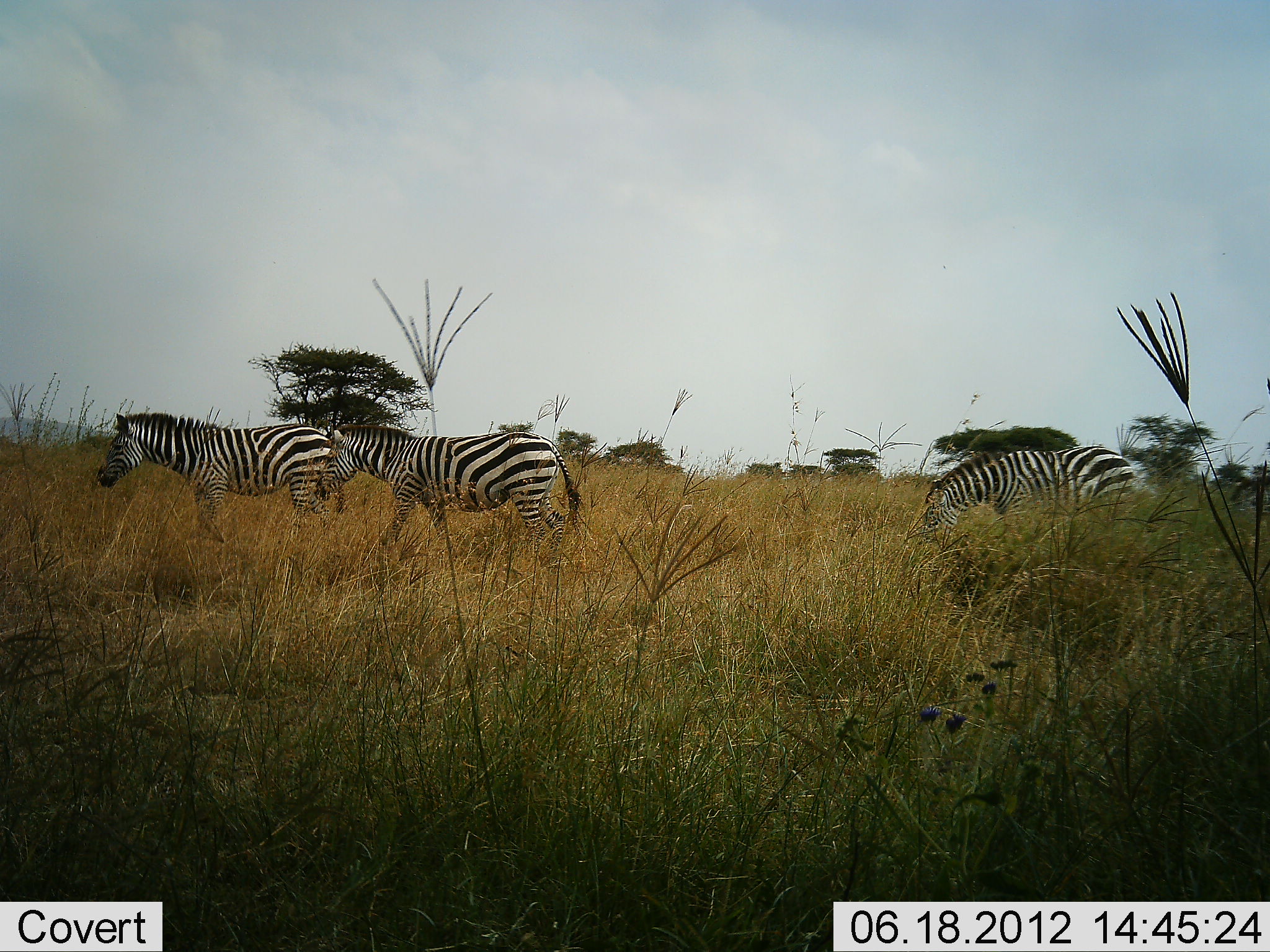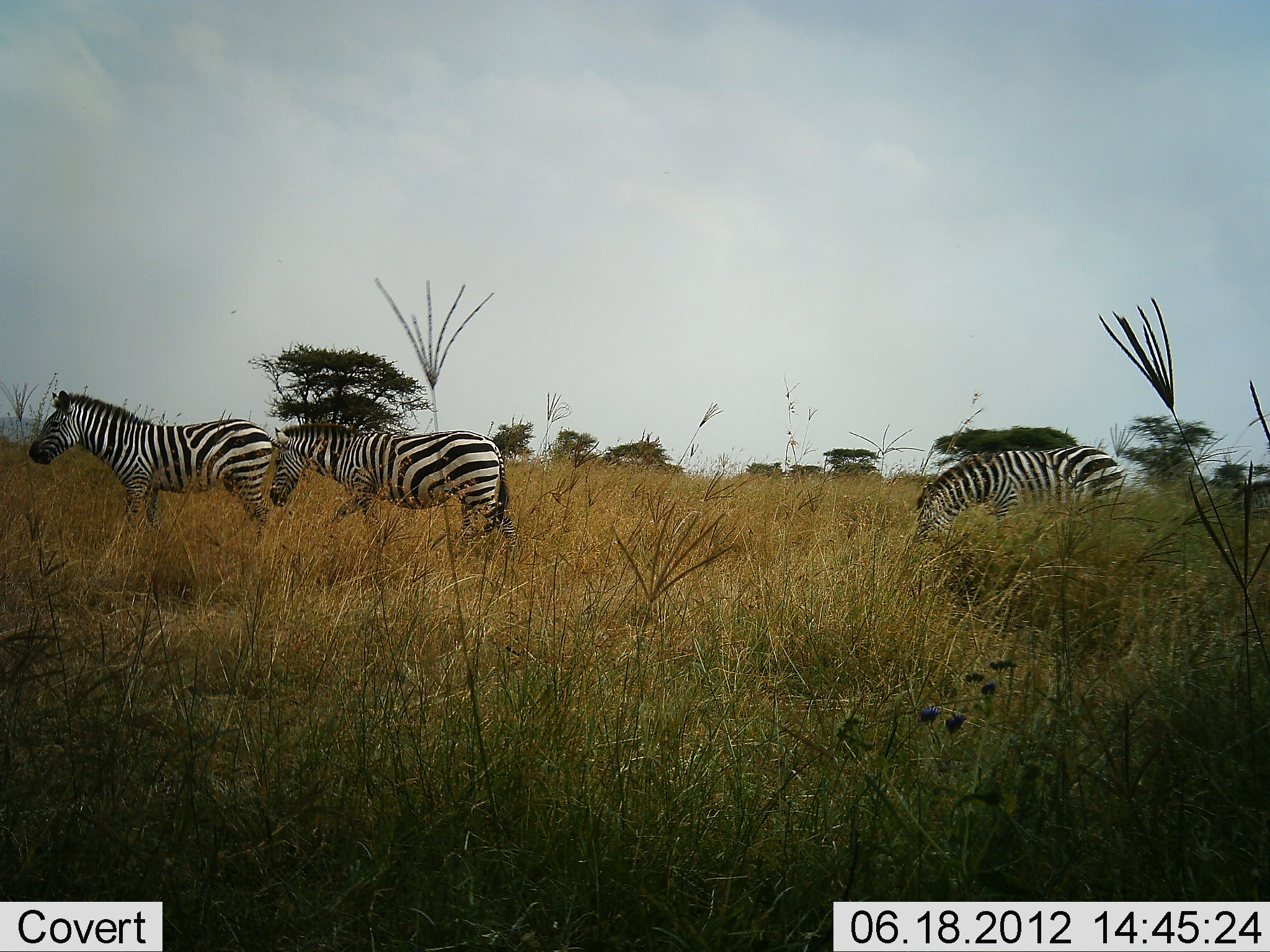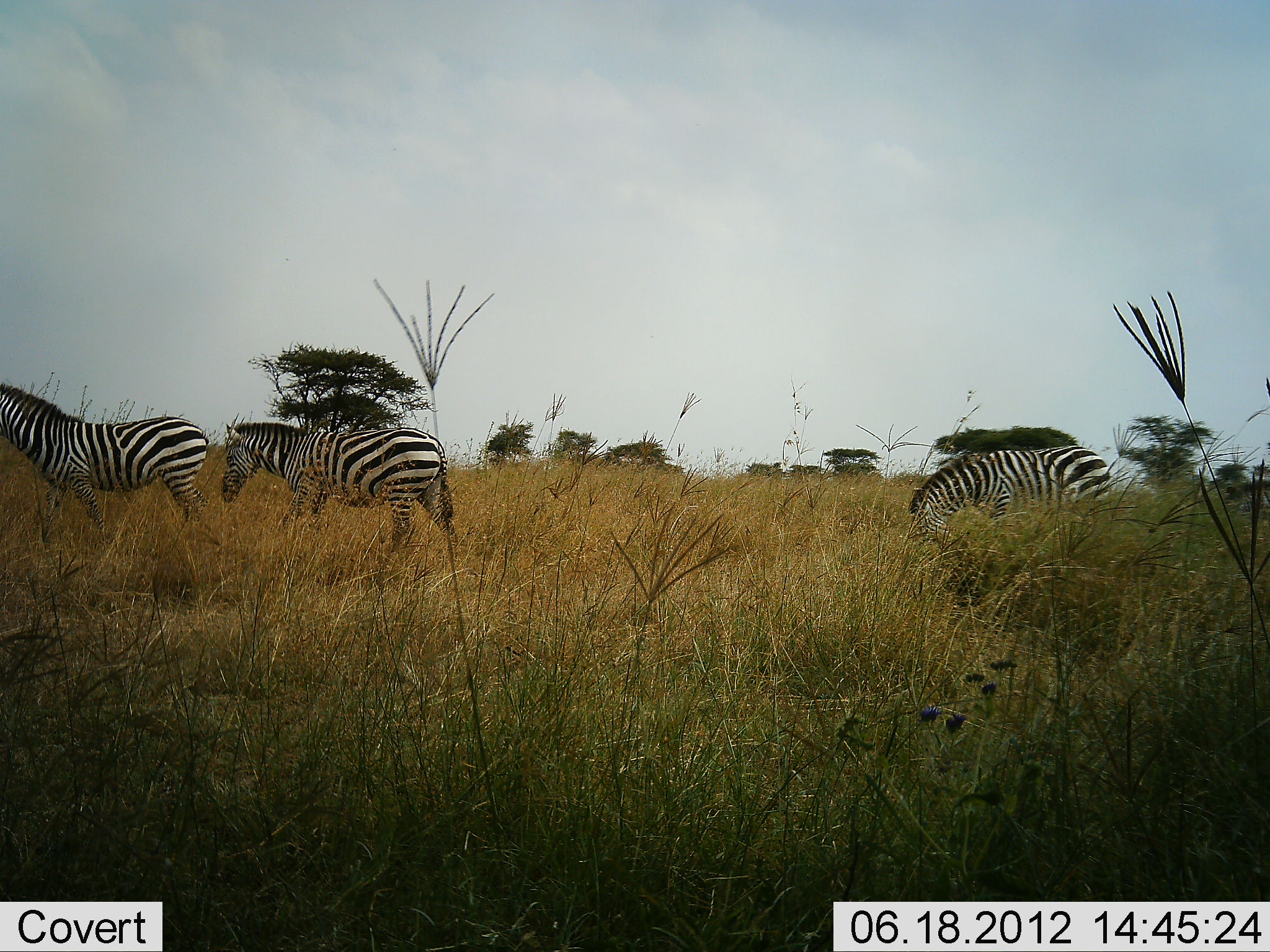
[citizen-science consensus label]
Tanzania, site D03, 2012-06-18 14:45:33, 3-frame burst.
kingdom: Animalia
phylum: Chordata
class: Mammalia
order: Perissodactyla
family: Equidae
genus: Equus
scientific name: Equus quagga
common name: plains zebra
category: zebra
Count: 3.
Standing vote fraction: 10%.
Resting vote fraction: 0%.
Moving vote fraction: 100%.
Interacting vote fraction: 0%.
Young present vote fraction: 0%.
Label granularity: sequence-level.